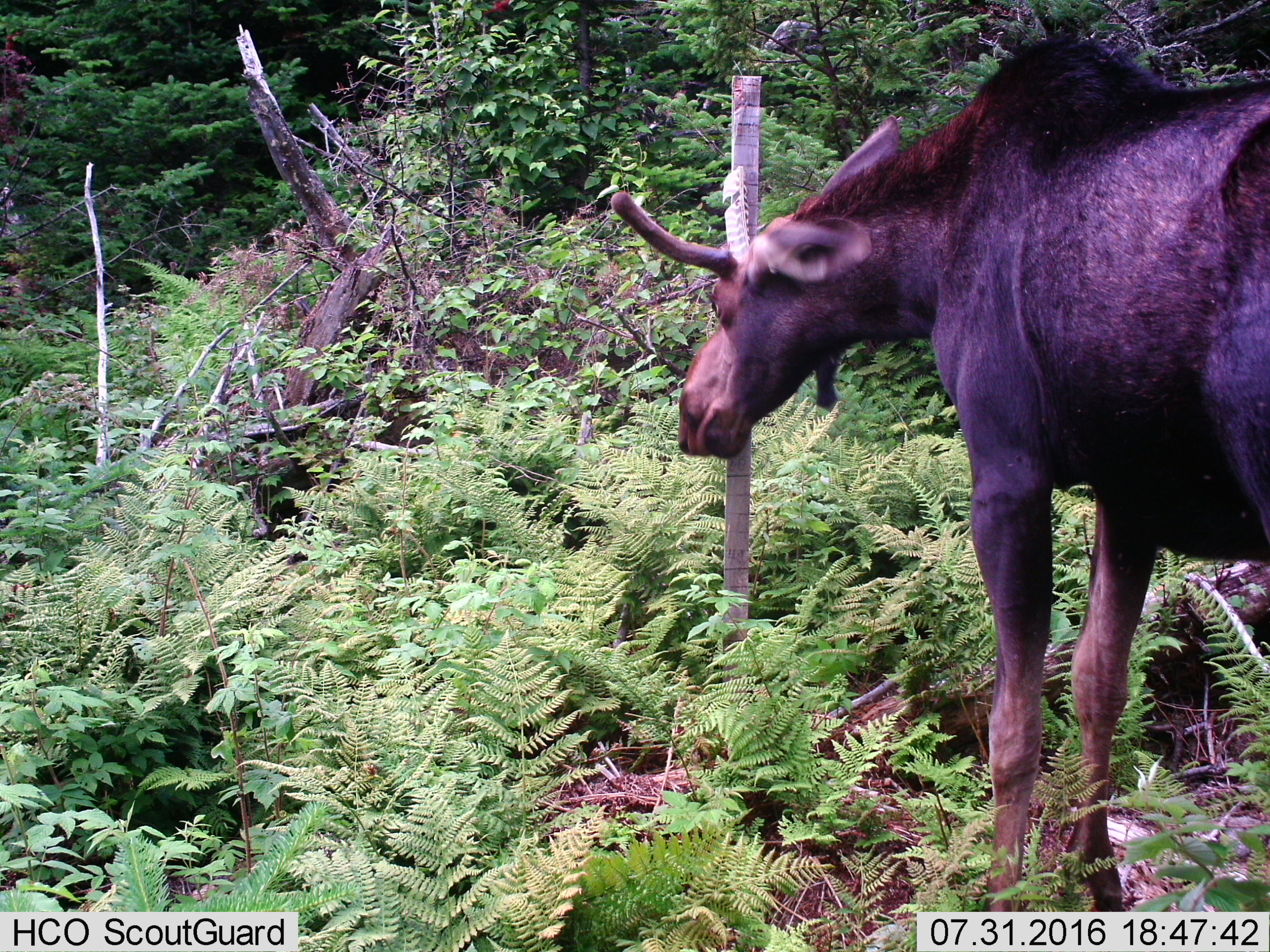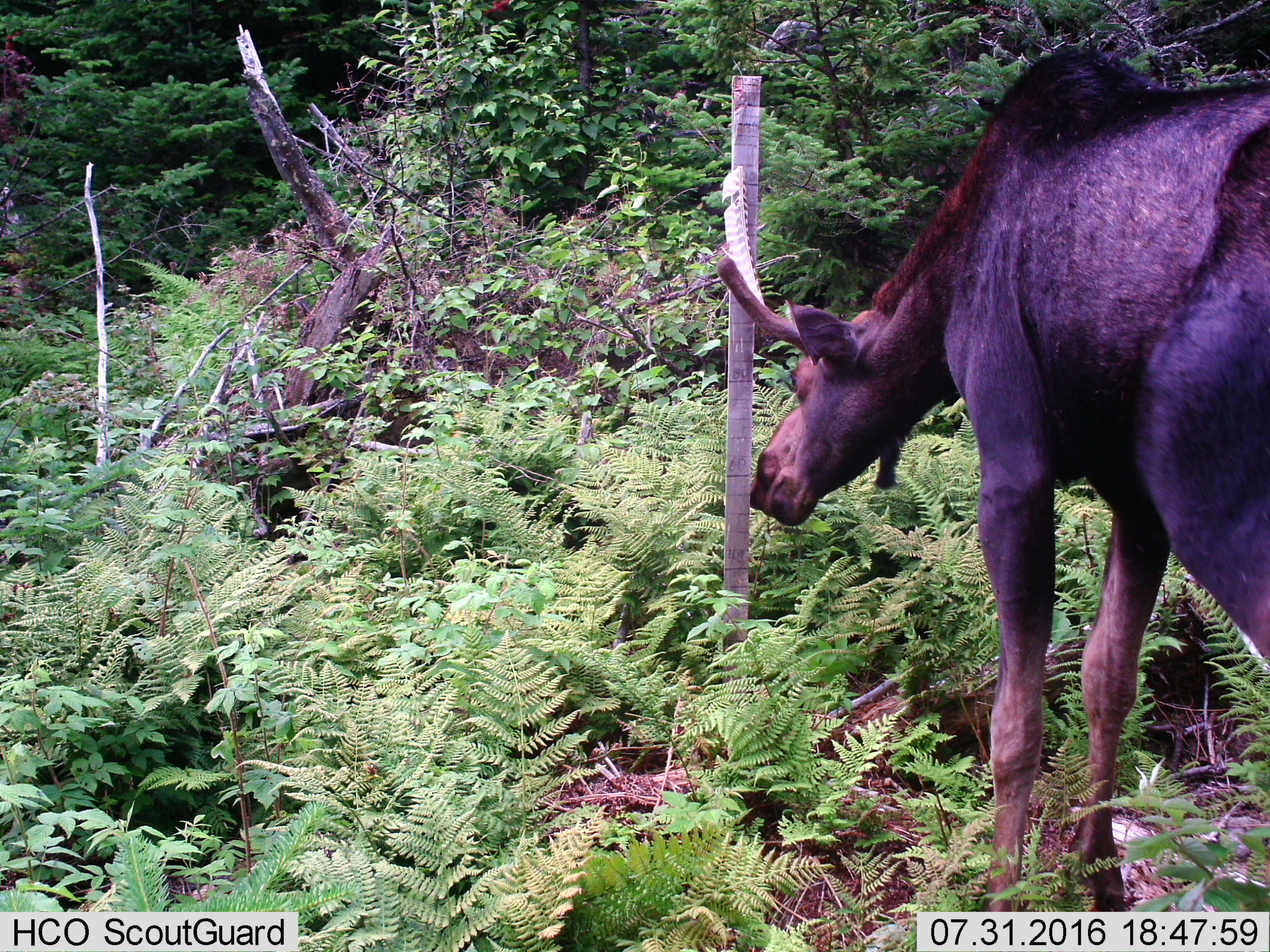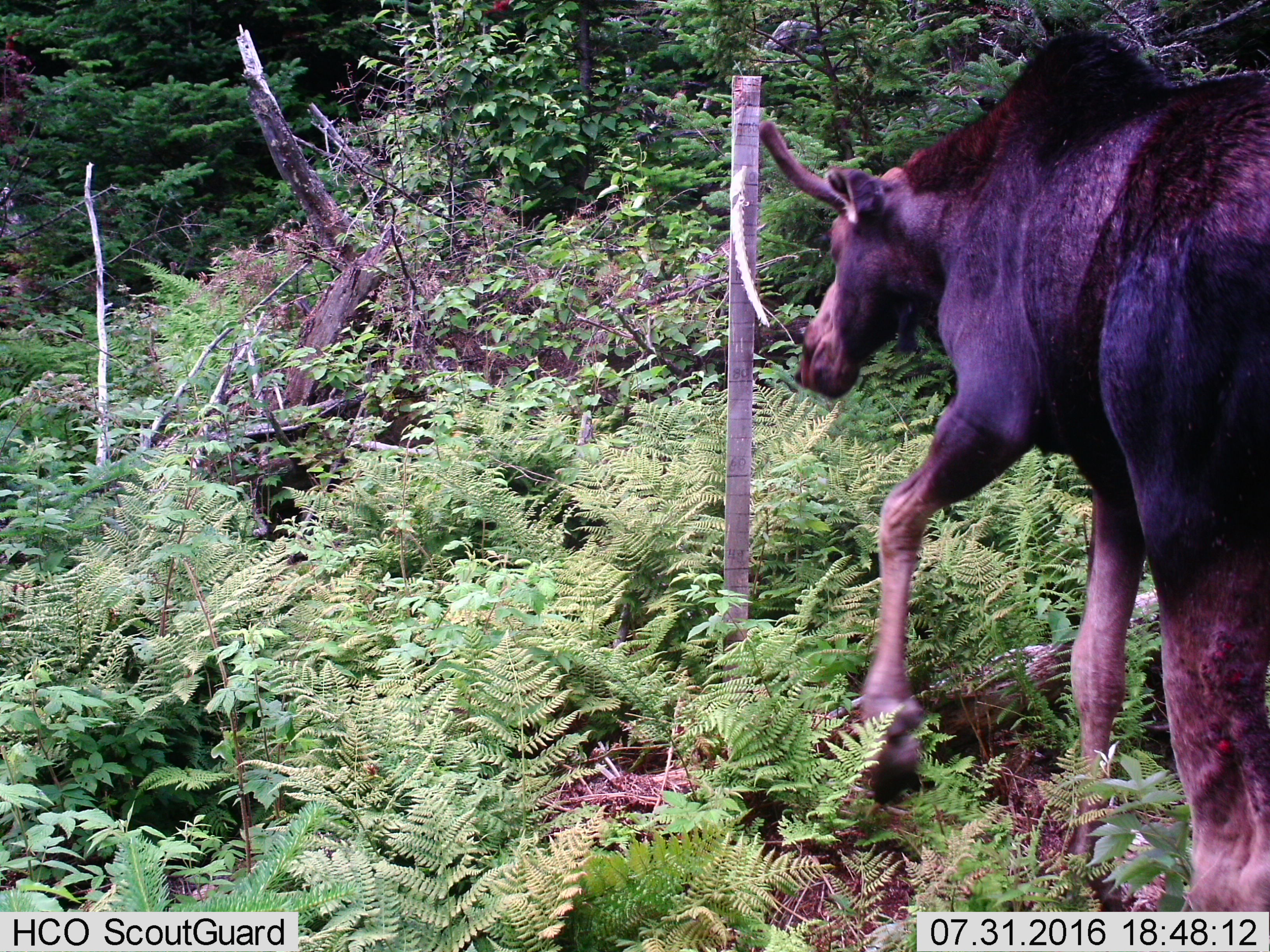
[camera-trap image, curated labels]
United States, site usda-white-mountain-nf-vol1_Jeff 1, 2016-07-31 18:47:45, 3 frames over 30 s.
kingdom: Animalia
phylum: Chordata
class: Mammalia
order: Artiodactyla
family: Cervidae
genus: Alces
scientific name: Alces alces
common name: moose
Moose (Alces alces).